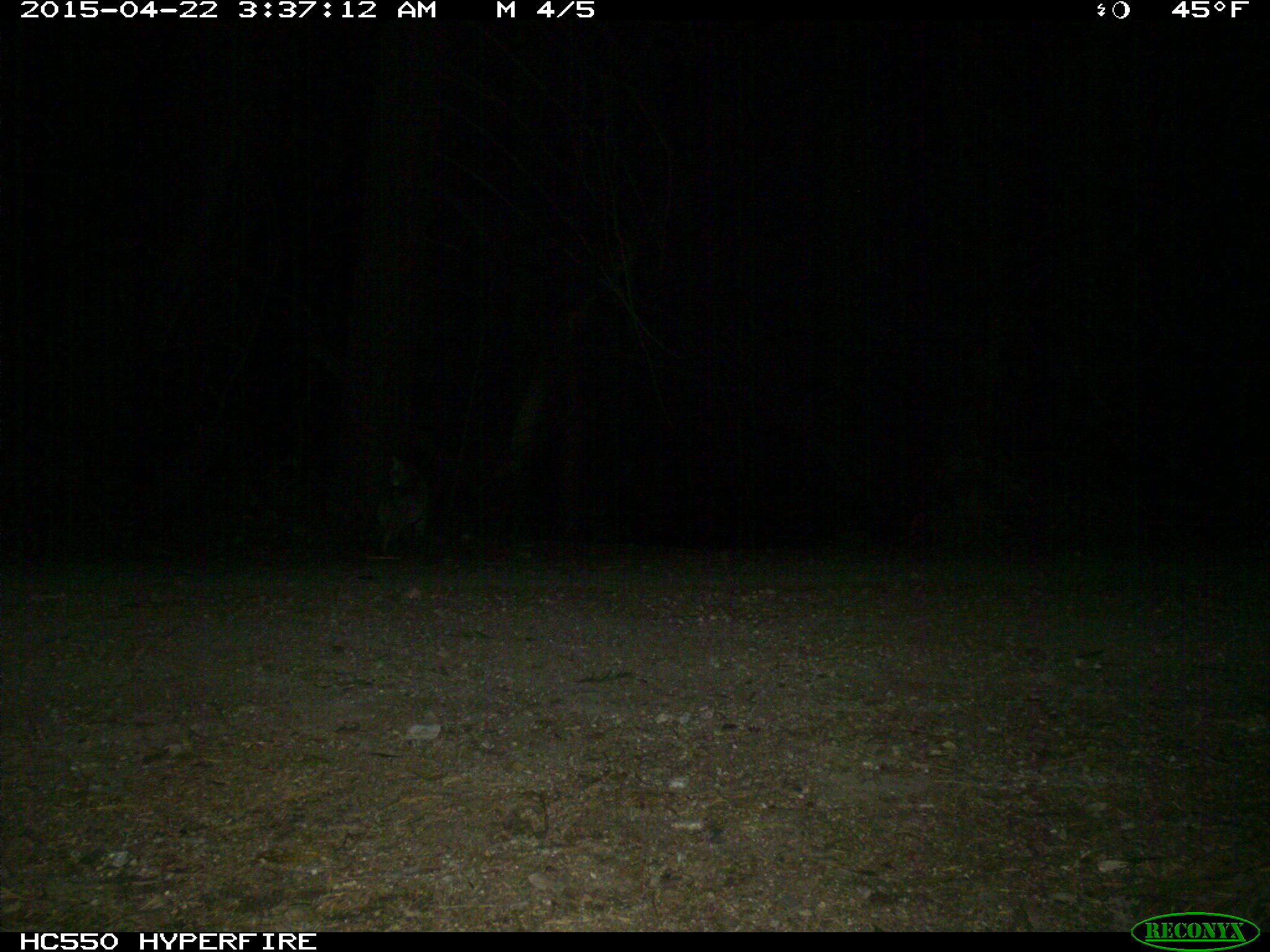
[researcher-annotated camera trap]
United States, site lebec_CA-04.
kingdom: Animalia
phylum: Chordata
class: Mammalia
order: Carnivora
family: Felidae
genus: Lynx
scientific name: Lynx rufus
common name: bobcat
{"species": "Lynx rufus (bobcat)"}